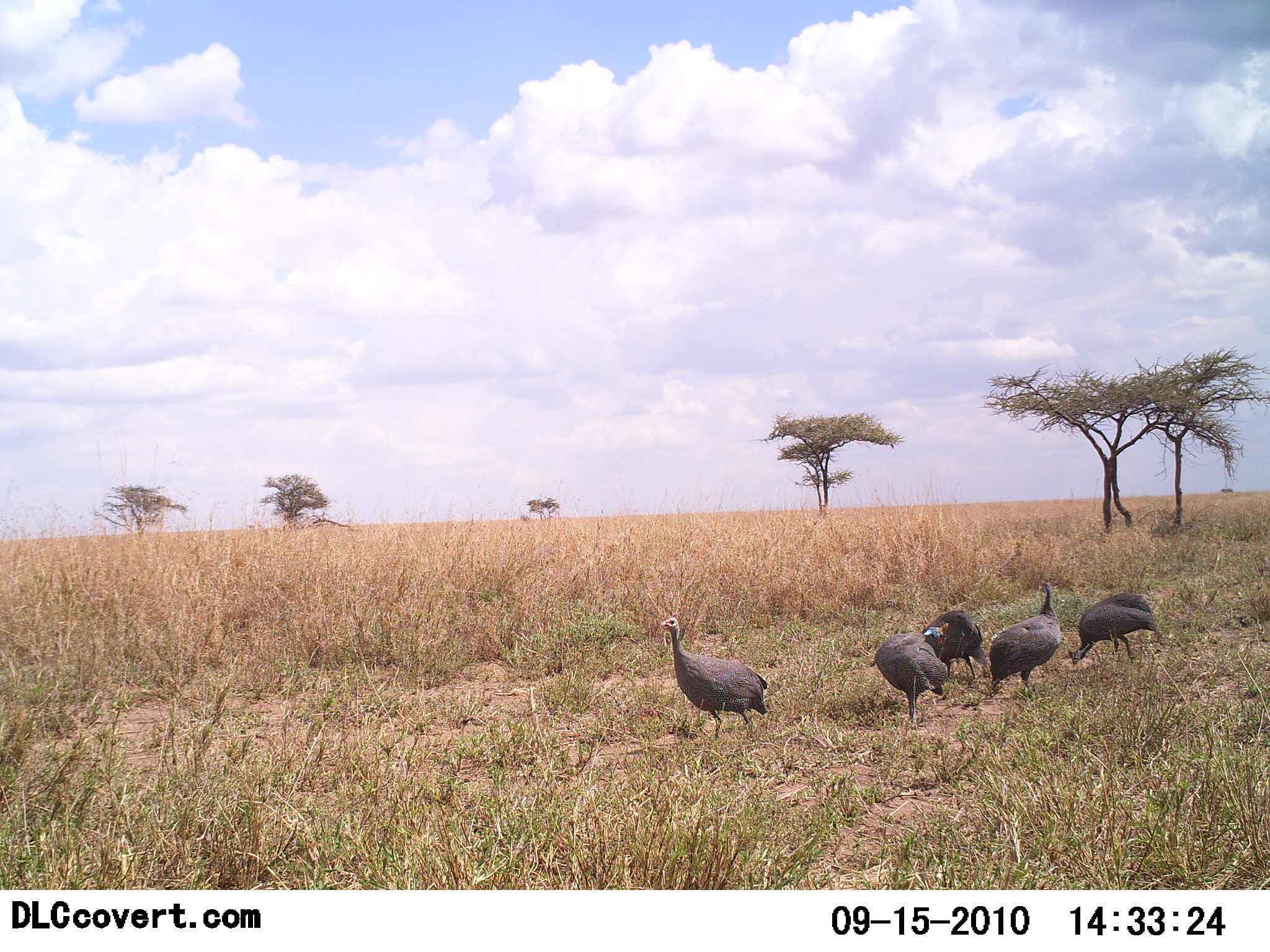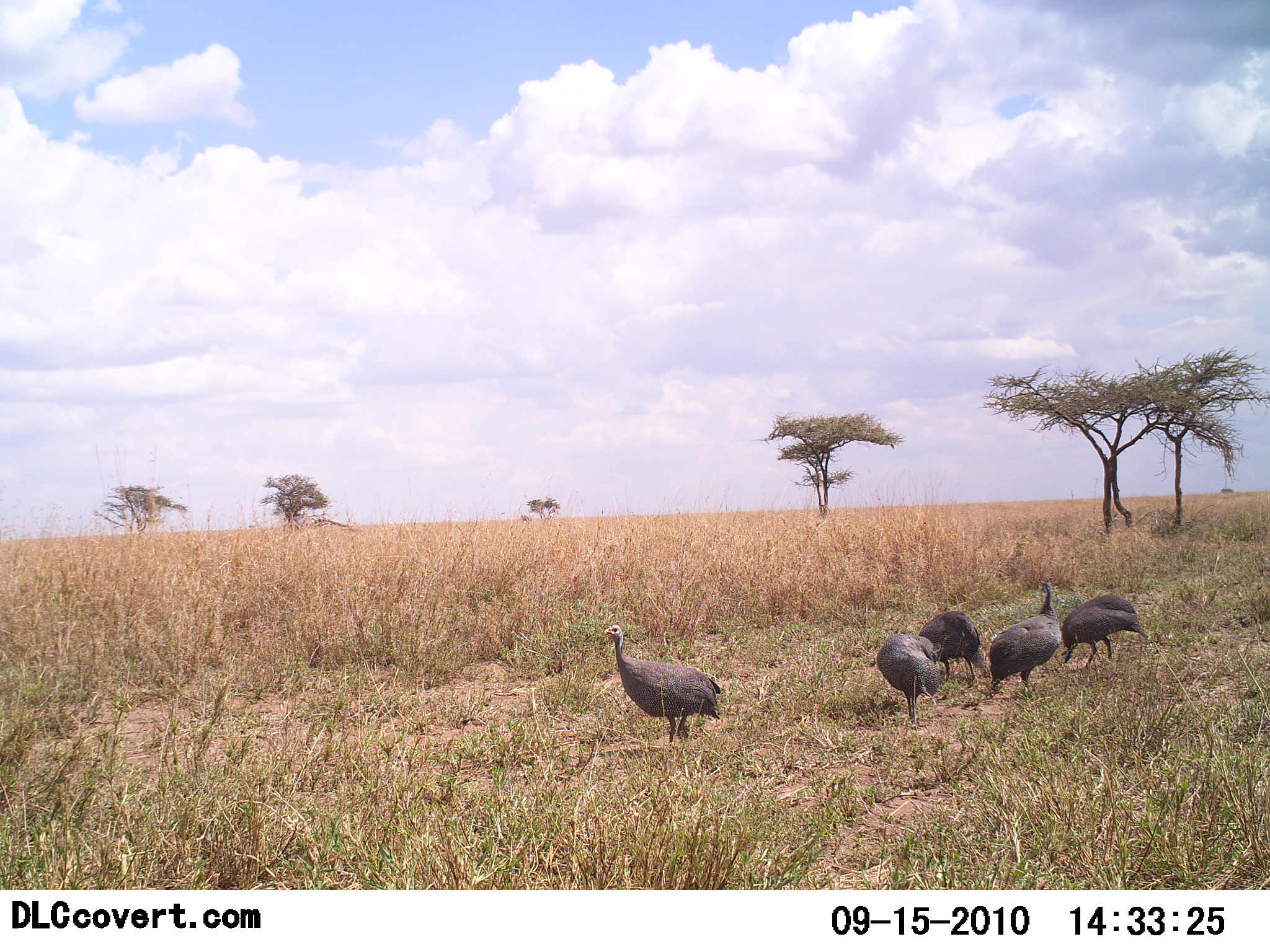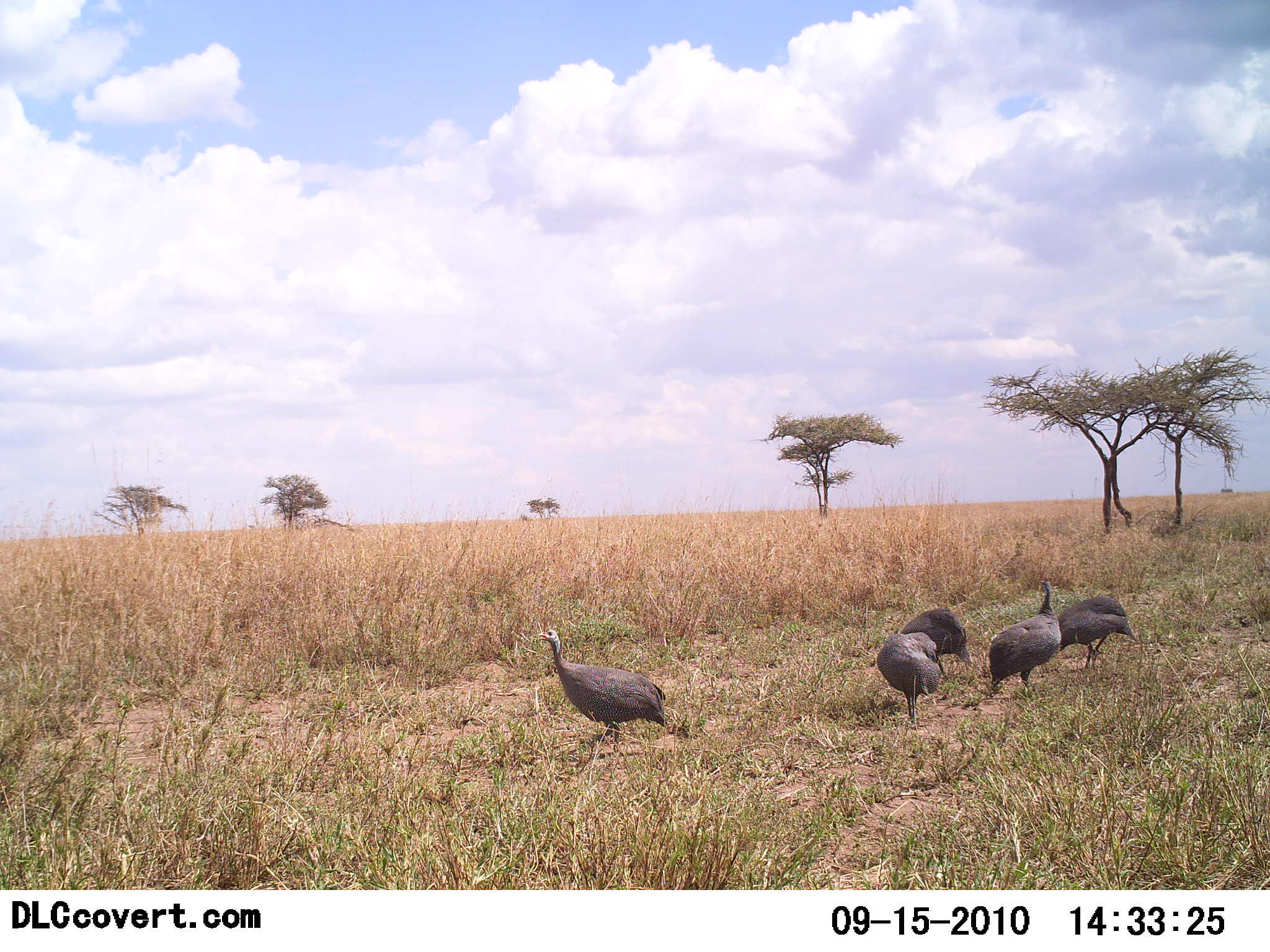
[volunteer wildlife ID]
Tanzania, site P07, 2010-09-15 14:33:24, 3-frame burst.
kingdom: Animalia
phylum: Chordata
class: Aves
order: Galliformes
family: Numididae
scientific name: Numididae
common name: guinea fowl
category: guineafowl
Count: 5.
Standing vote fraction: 57%.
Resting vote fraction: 0%.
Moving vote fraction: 64%.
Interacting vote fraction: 7%.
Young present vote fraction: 0%.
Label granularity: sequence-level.